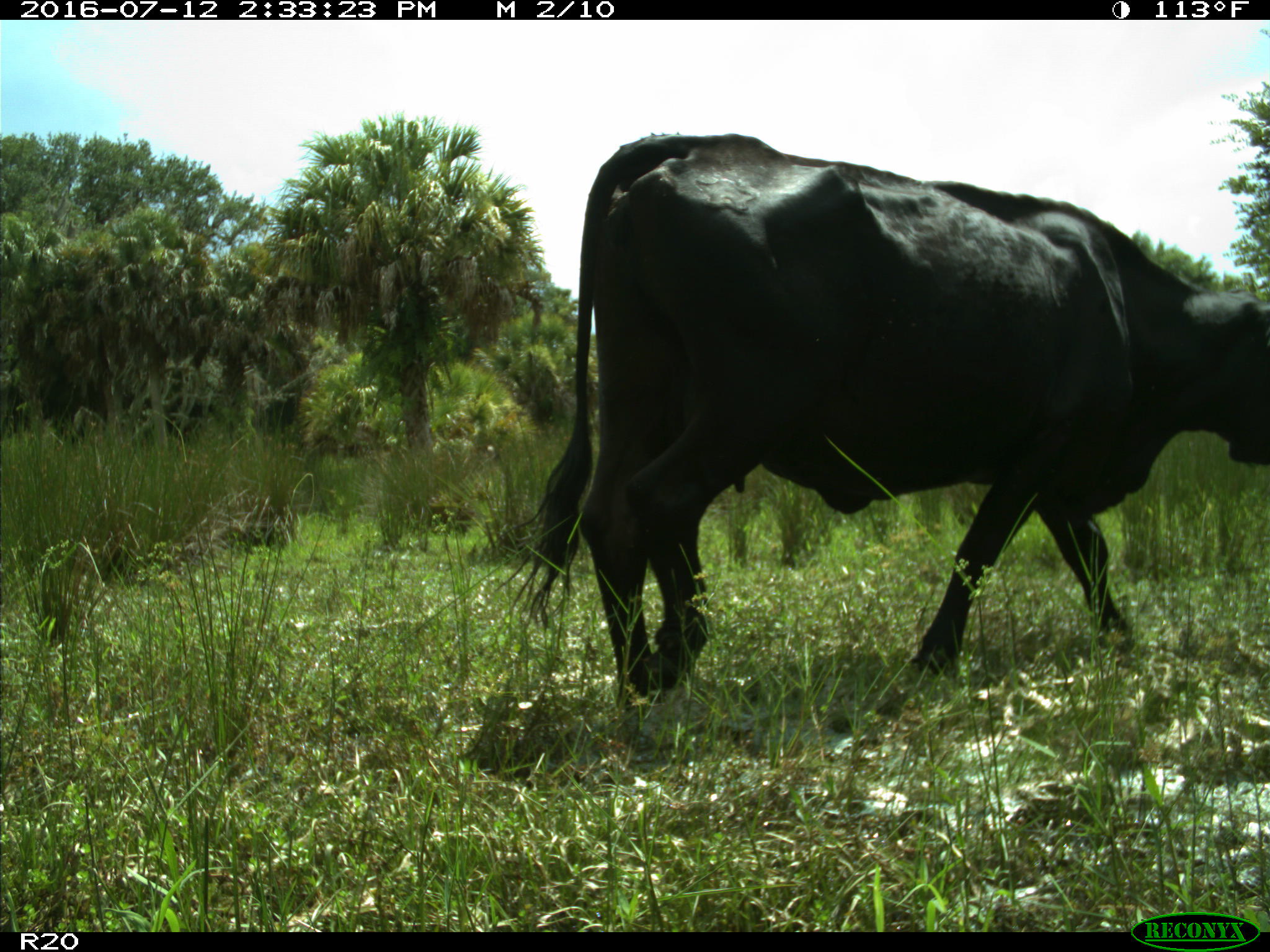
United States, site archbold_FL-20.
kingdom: Animalia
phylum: Chordata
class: Mammalia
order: Artiodactyla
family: Bovidae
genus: Bos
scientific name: Bos taurus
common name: domestic cow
Bos taurus (domestic cow).